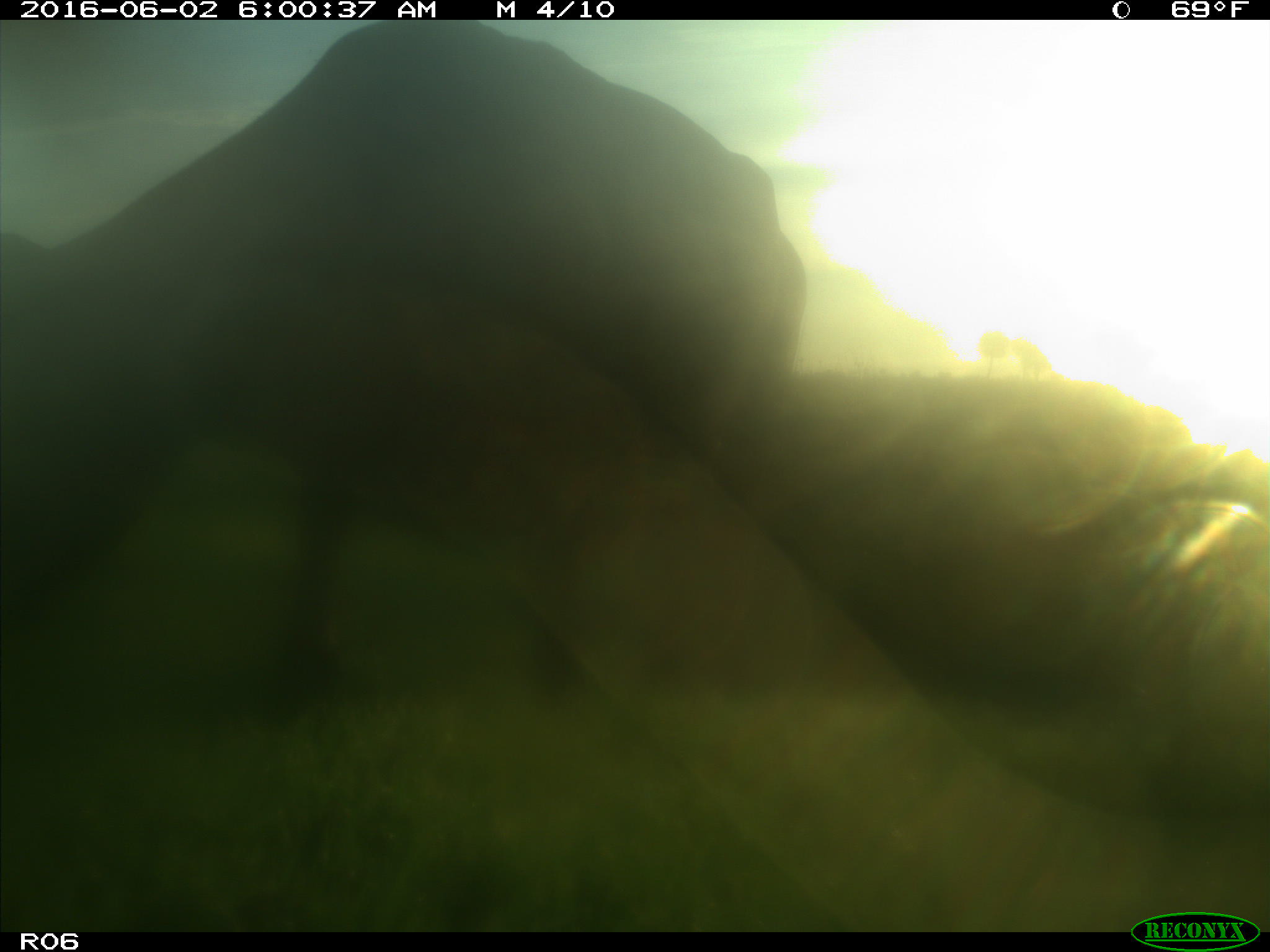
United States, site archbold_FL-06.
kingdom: Animalia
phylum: Chordata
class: Mammalia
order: Artiodactyla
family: Bovidae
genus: Bos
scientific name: Bos taurus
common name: domestic cow